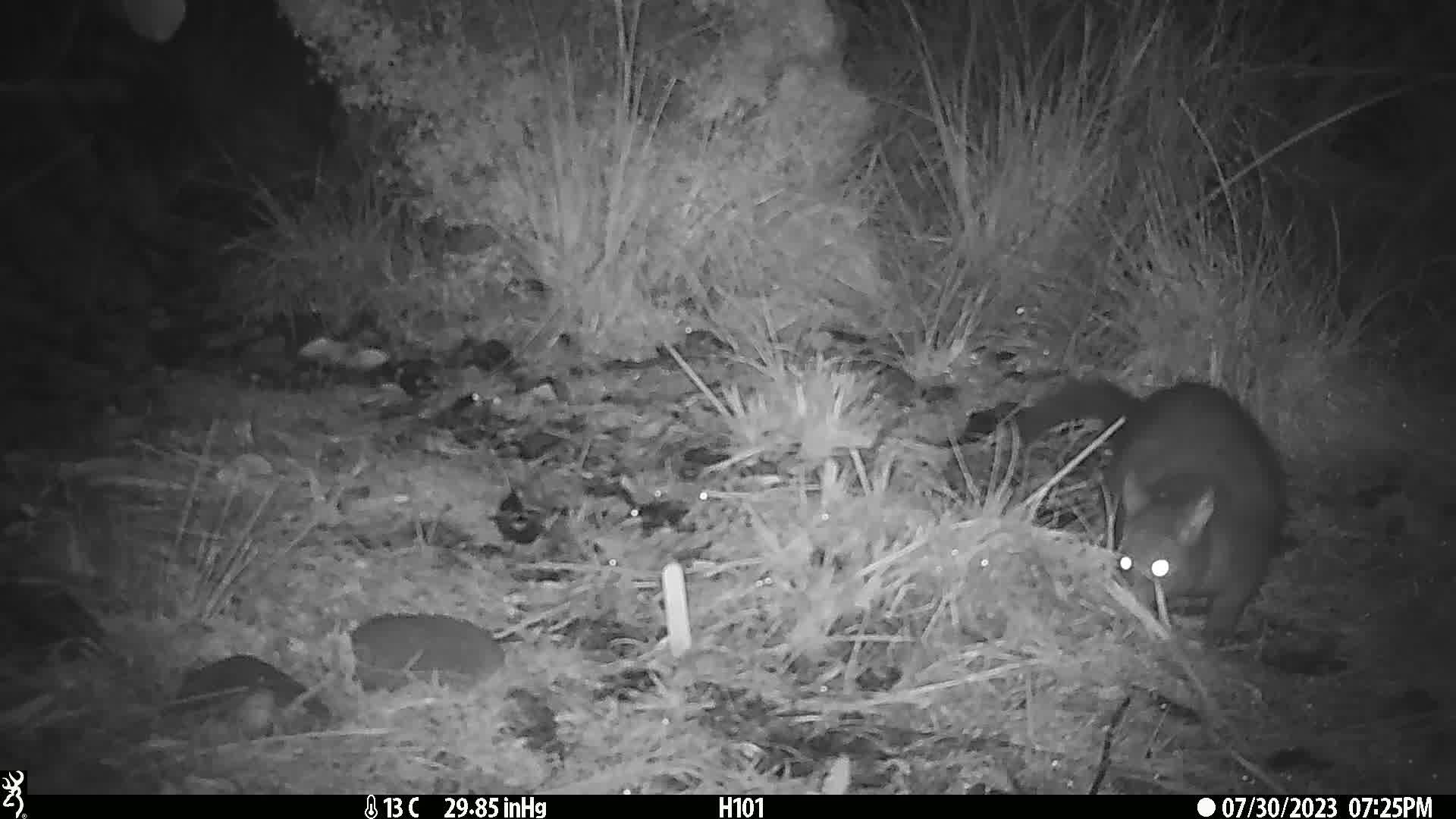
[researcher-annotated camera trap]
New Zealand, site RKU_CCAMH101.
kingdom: Animalia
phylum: Chordata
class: Mammalia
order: Diprotodontia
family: Phalangeridae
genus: Trichosurus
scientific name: Trichosurus vulpecula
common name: common brushtail possum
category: possum